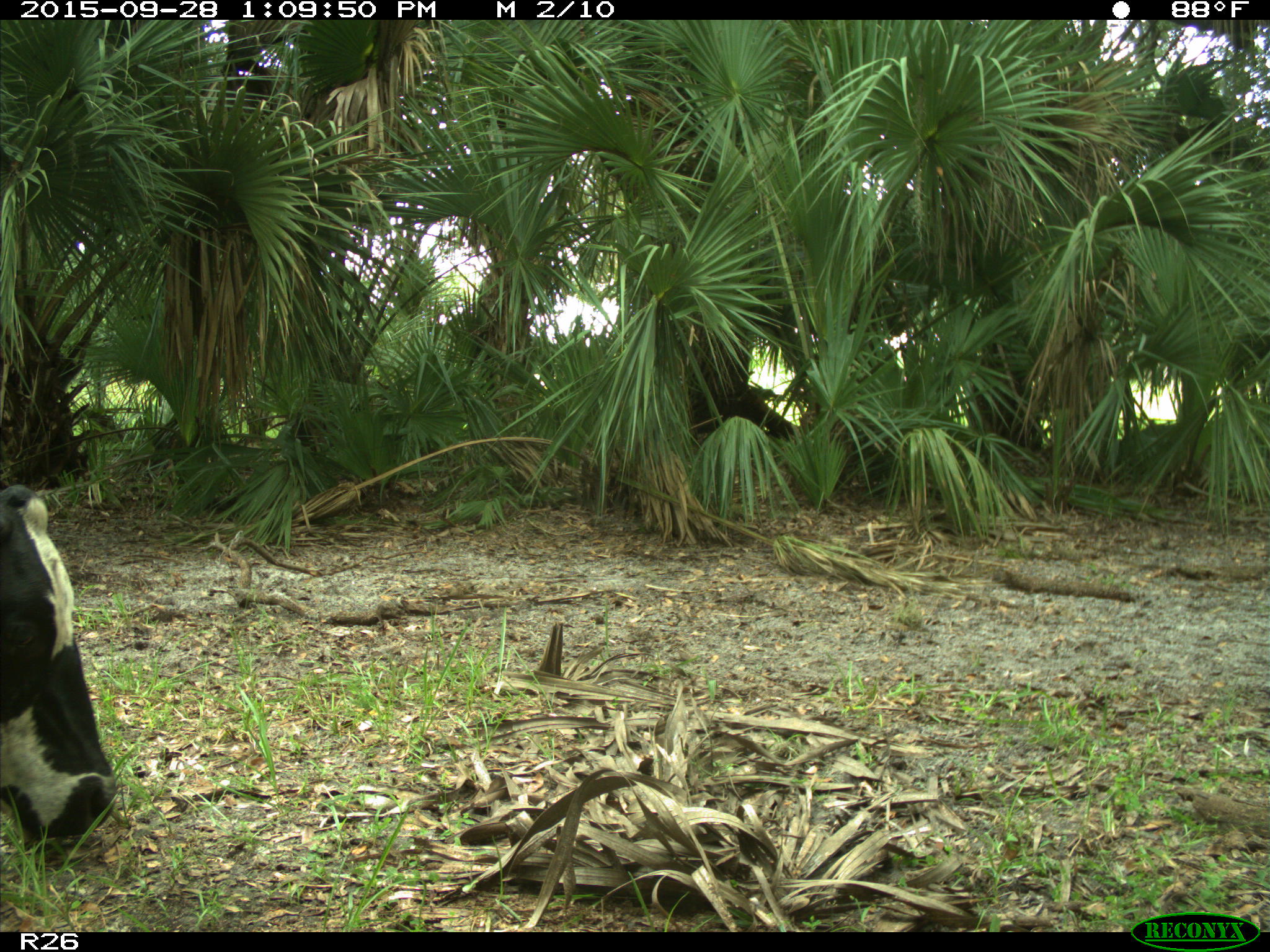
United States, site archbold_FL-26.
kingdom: Animalia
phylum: Chordata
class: Mammalia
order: Artiodactyla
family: Bovidae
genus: Bos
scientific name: Bos taurus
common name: domestic cow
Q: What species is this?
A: Bos taurus (domestic cow).